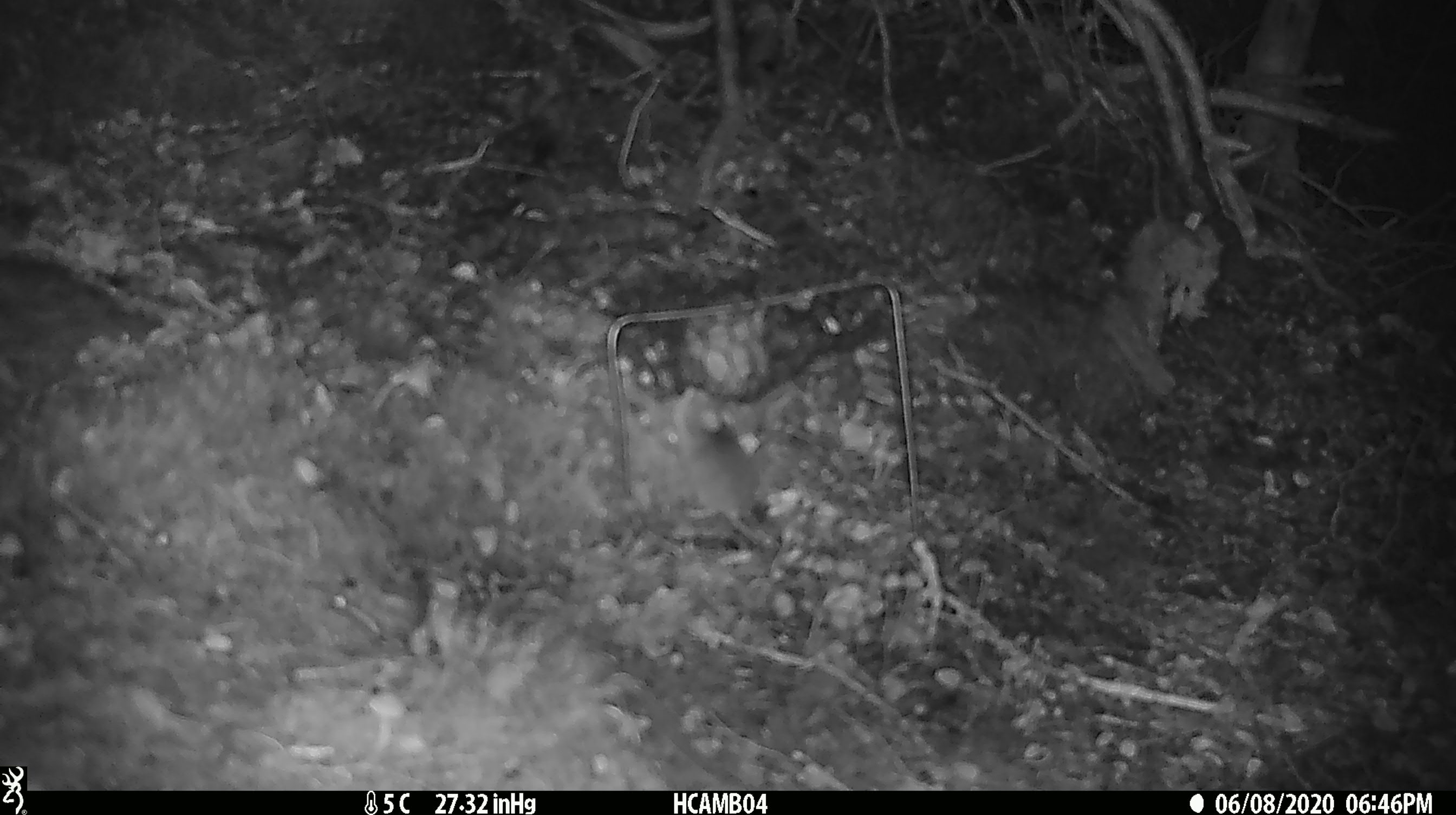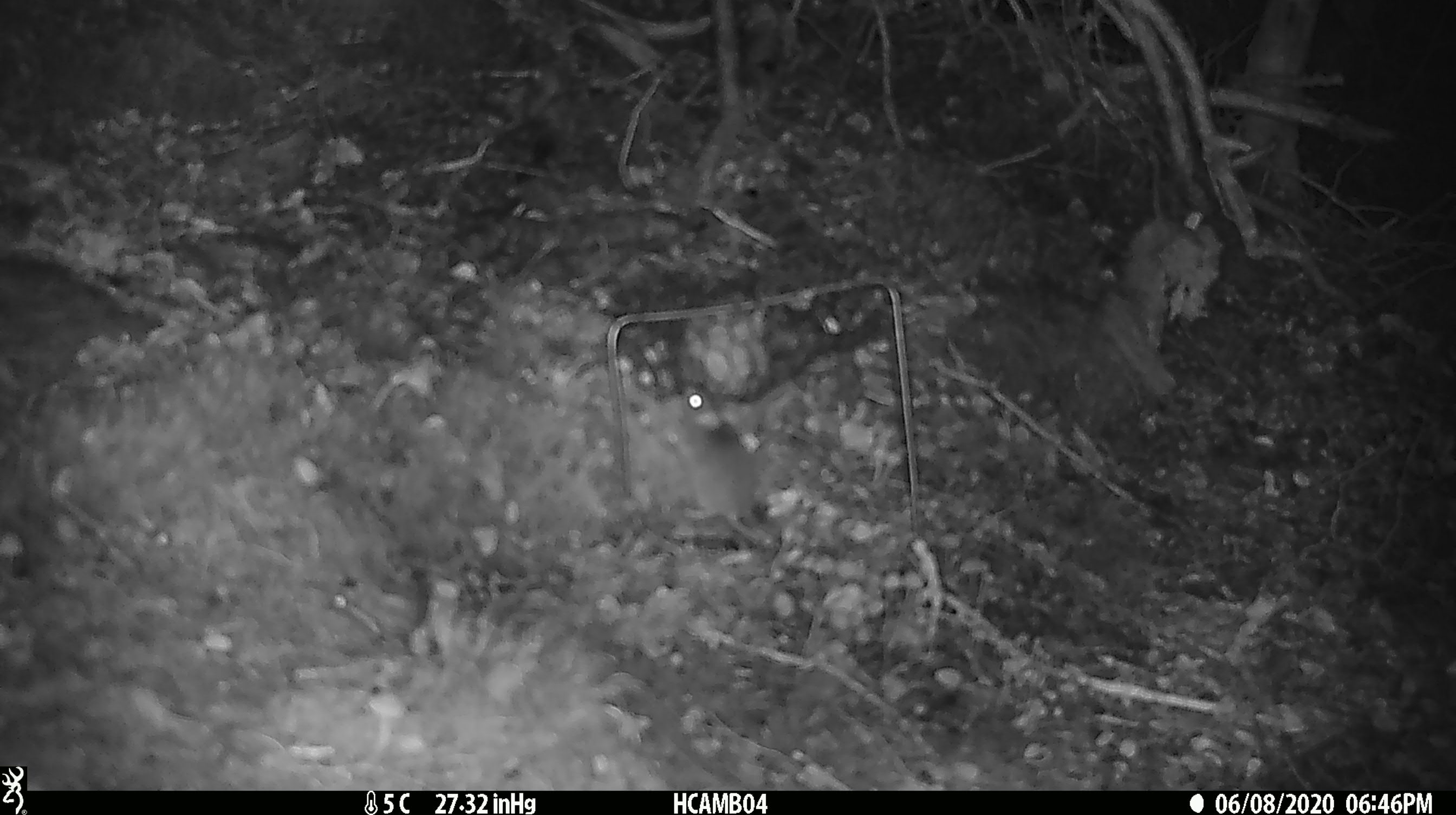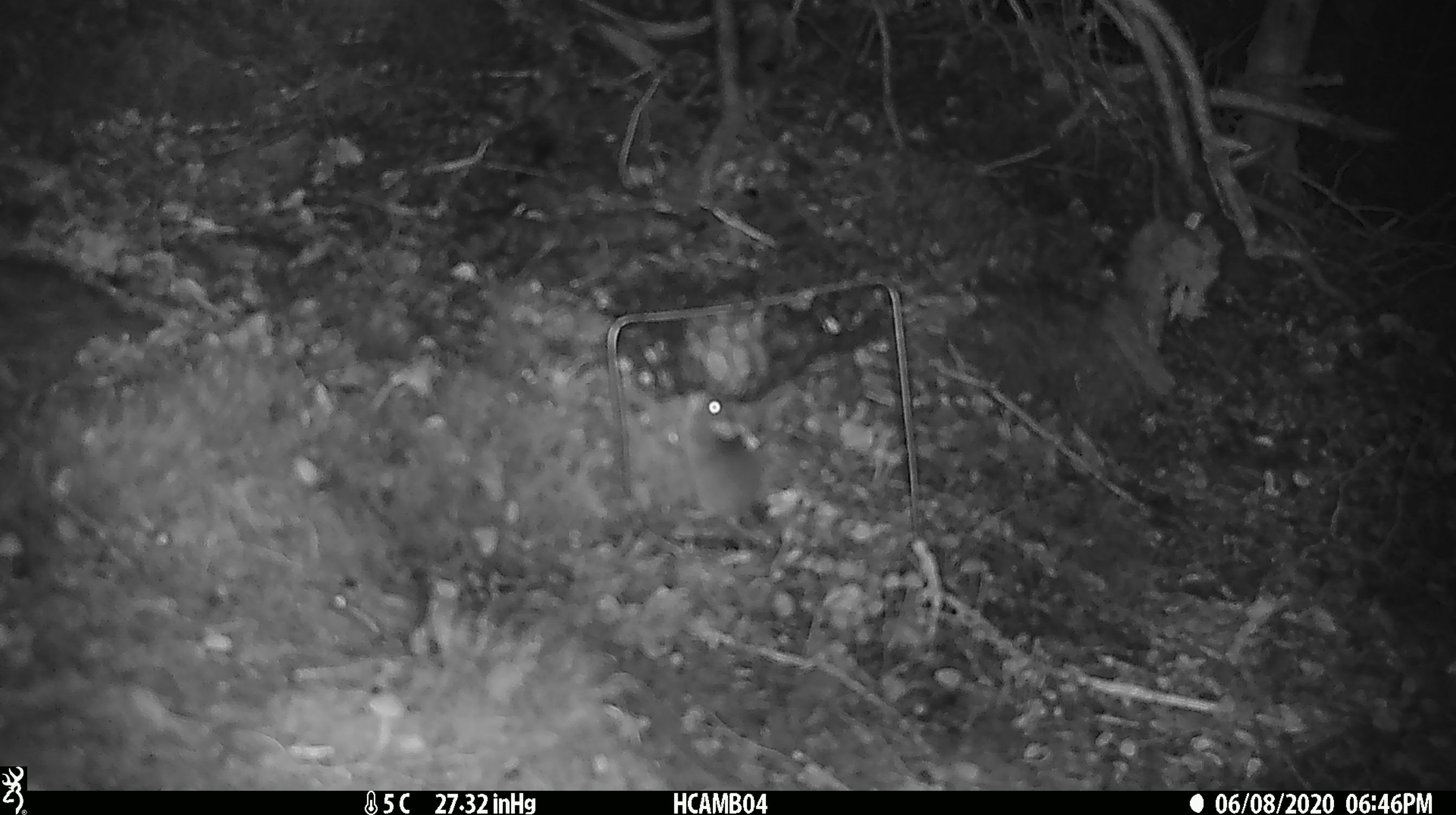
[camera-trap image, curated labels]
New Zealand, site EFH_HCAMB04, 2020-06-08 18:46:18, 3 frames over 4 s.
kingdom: Animalia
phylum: Chordata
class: Mammalia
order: Rodentia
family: Muridae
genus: Mus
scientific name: Mus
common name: mouse